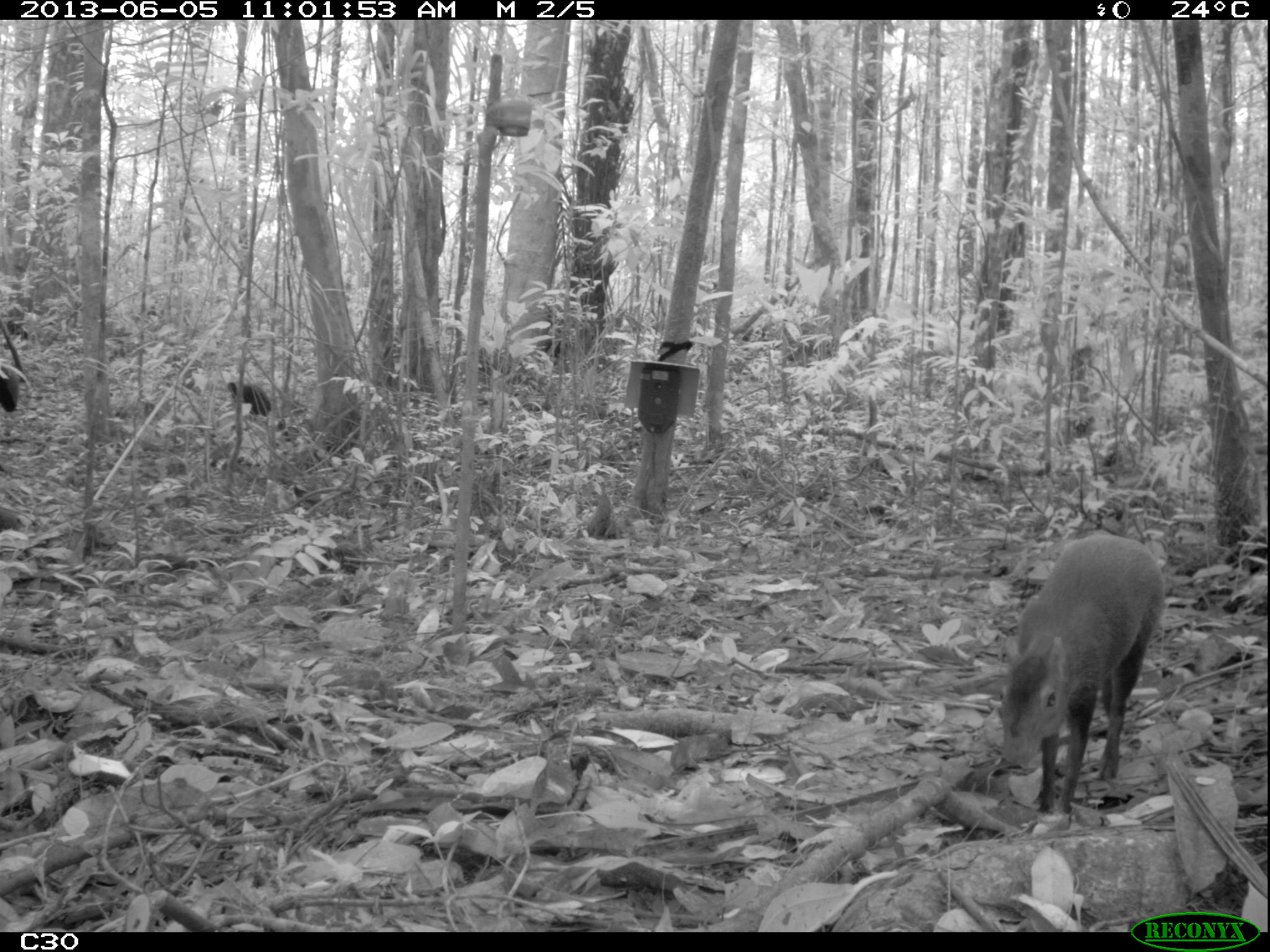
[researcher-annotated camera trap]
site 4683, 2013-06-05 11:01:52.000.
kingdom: Animalia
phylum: Chordata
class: Mammalia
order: Rodentia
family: Dasyproctidae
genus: Dasyprocta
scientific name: Dasyprocta leporina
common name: red-rumped agouti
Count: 1.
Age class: adult.